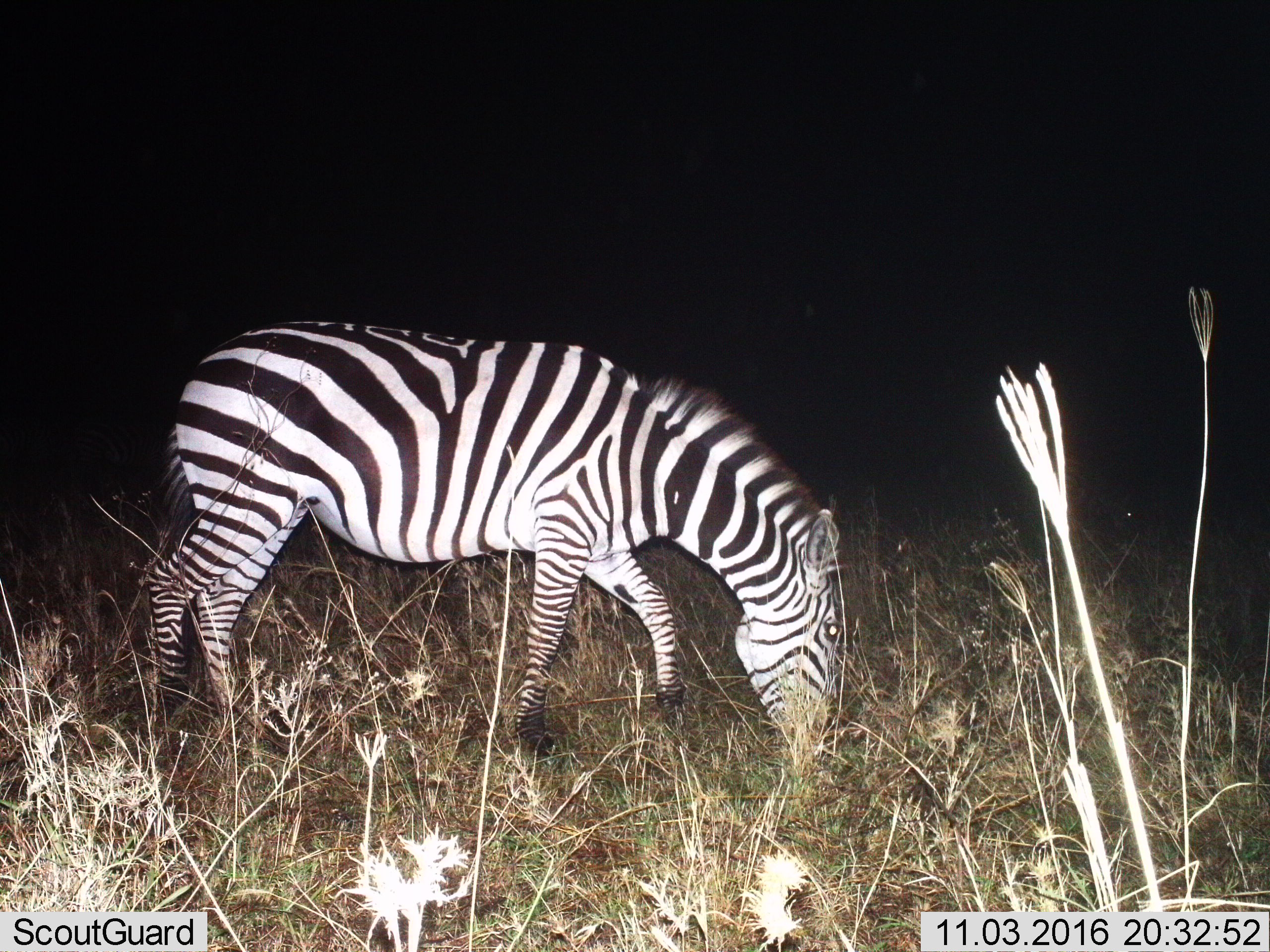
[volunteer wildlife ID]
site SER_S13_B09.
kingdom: Animalia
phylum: Chordata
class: Mammalia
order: Perissodactyla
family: Equidae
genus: Equus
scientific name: Equus quagga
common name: plains zebra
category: zebraplains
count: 1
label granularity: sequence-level